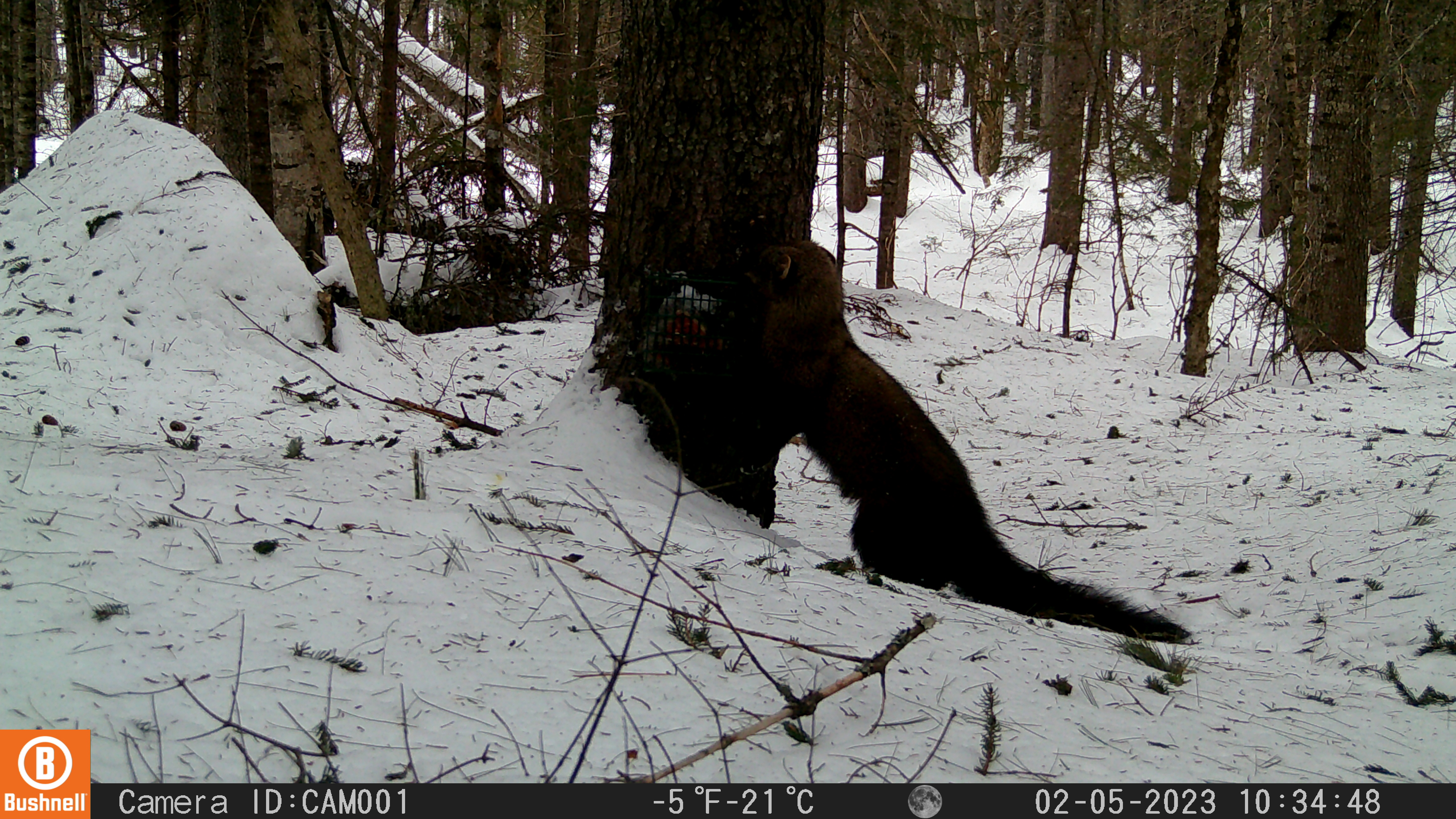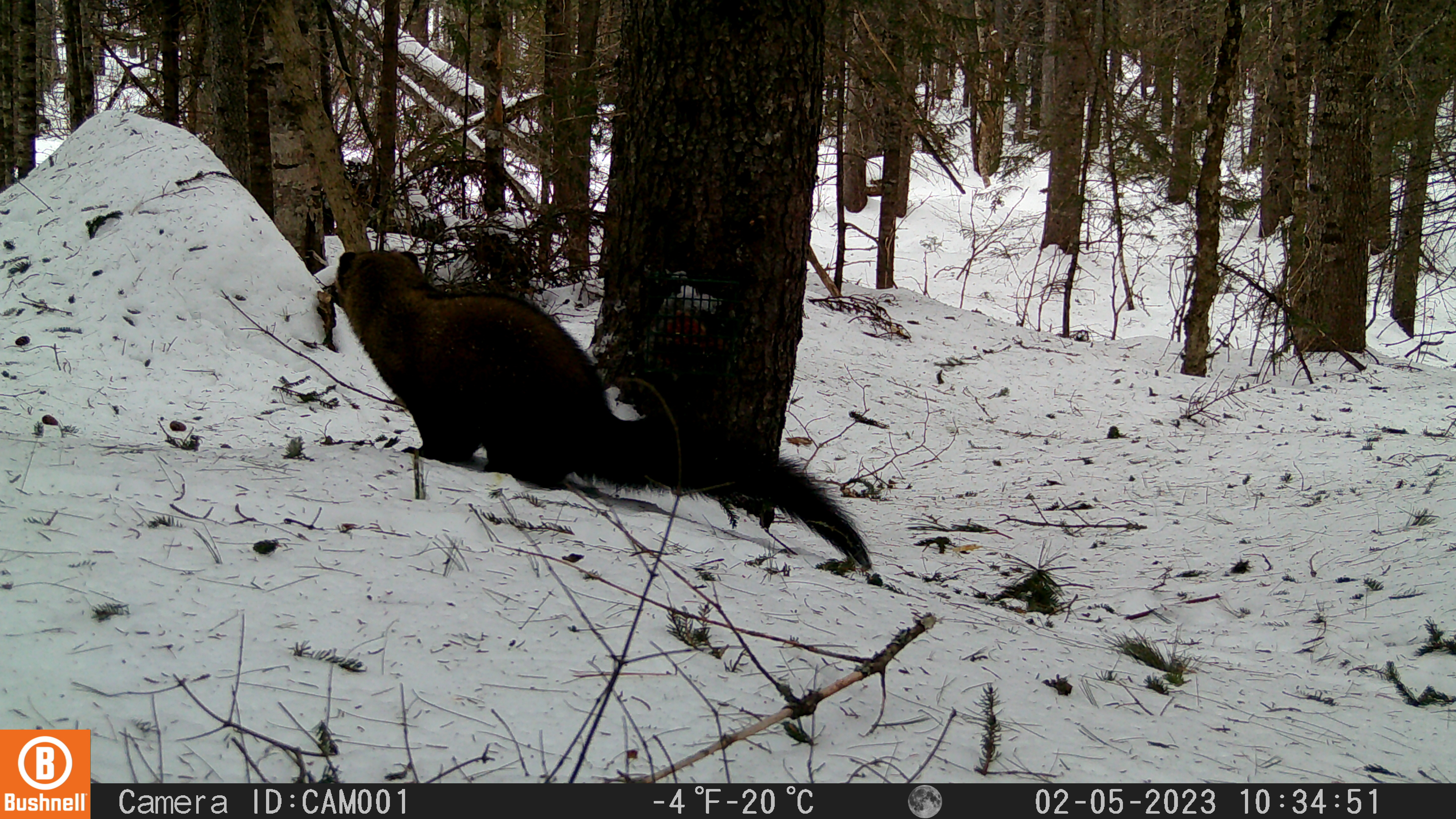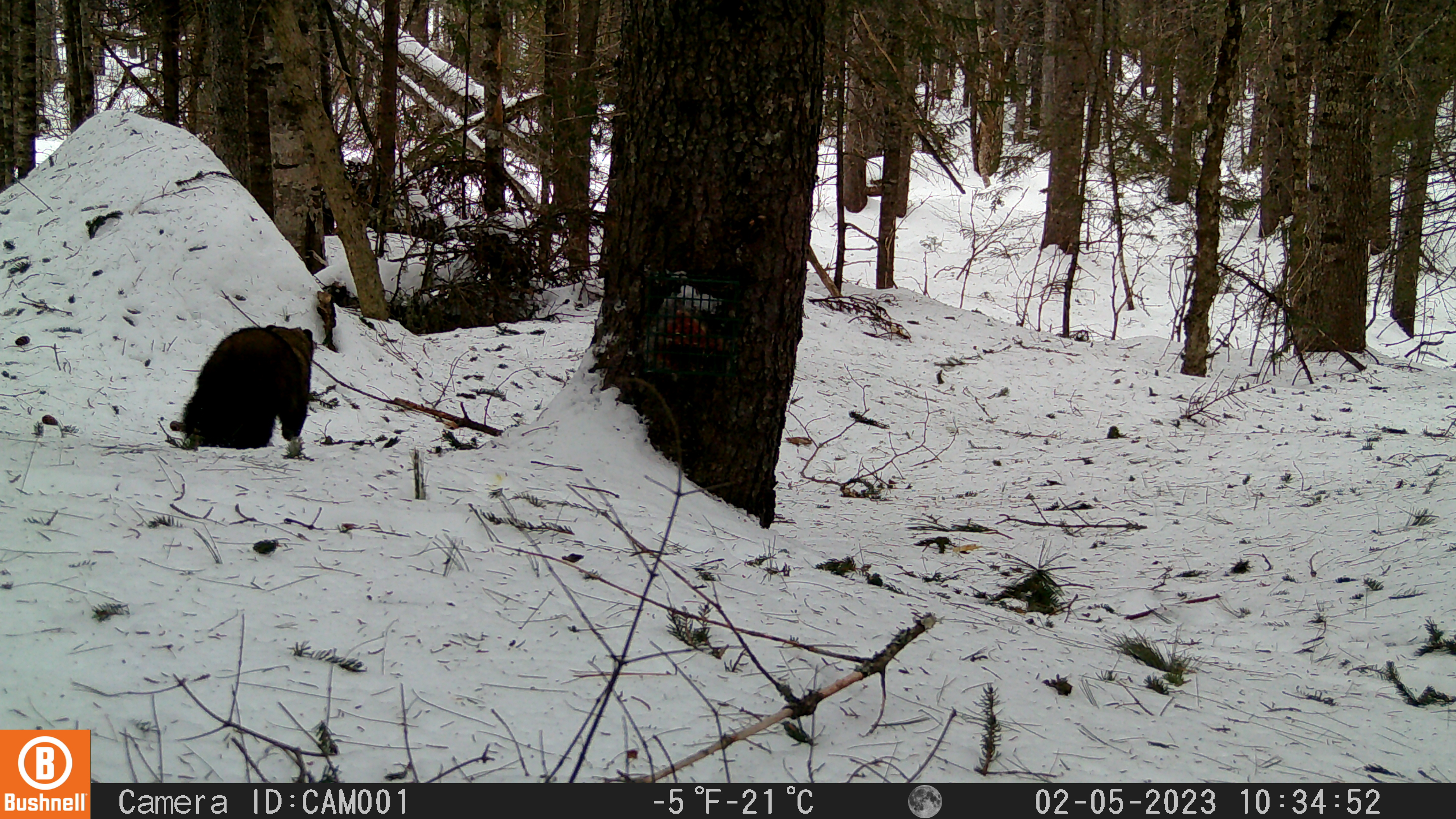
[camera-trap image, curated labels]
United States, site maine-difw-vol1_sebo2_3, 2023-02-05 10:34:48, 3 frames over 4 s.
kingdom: Animalia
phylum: Chordata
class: Mammalia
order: Carnivora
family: Mustelidae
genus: Pekania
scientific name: Pekania pennanti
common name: fisher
Fisher (Pekania pennanti).